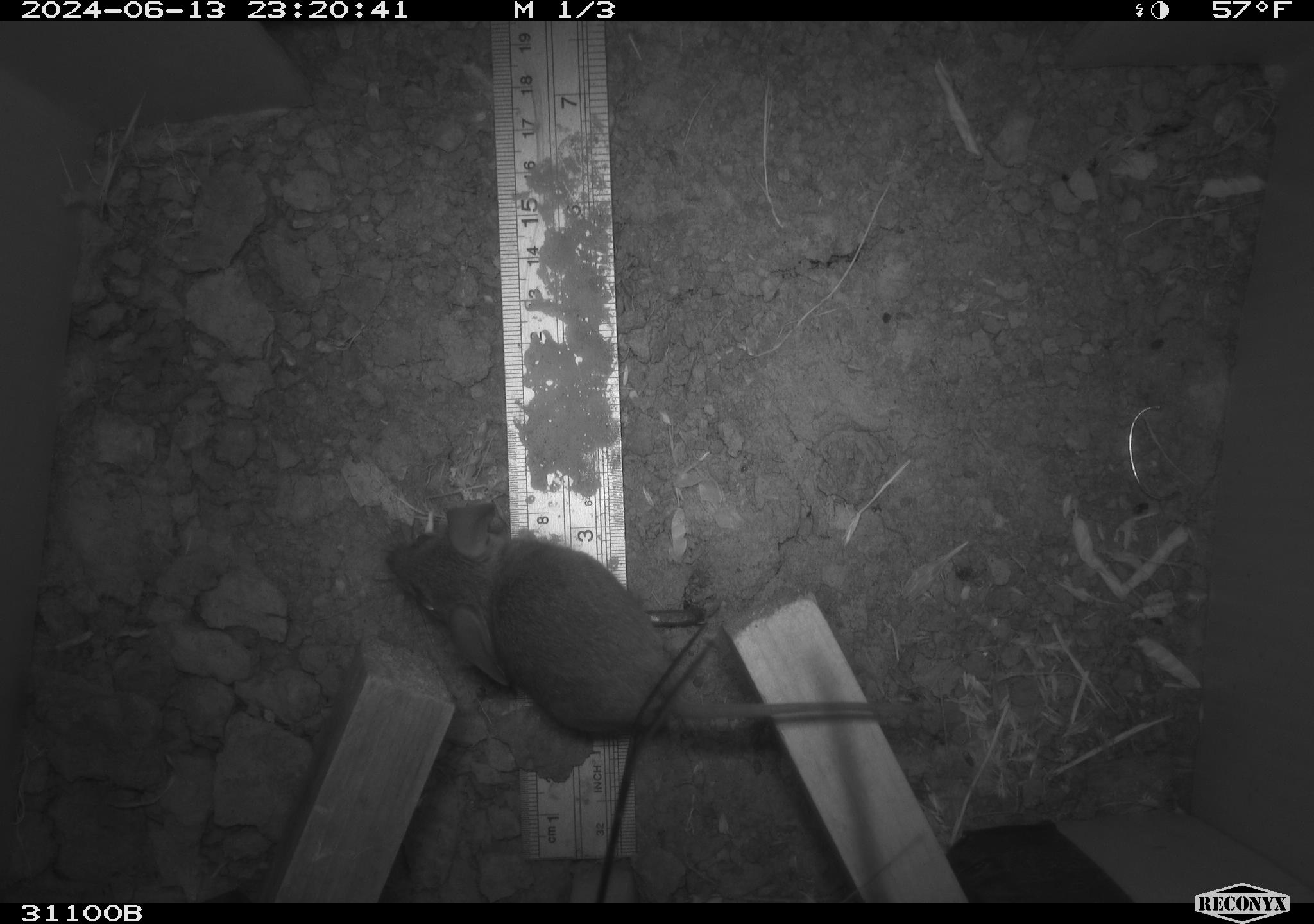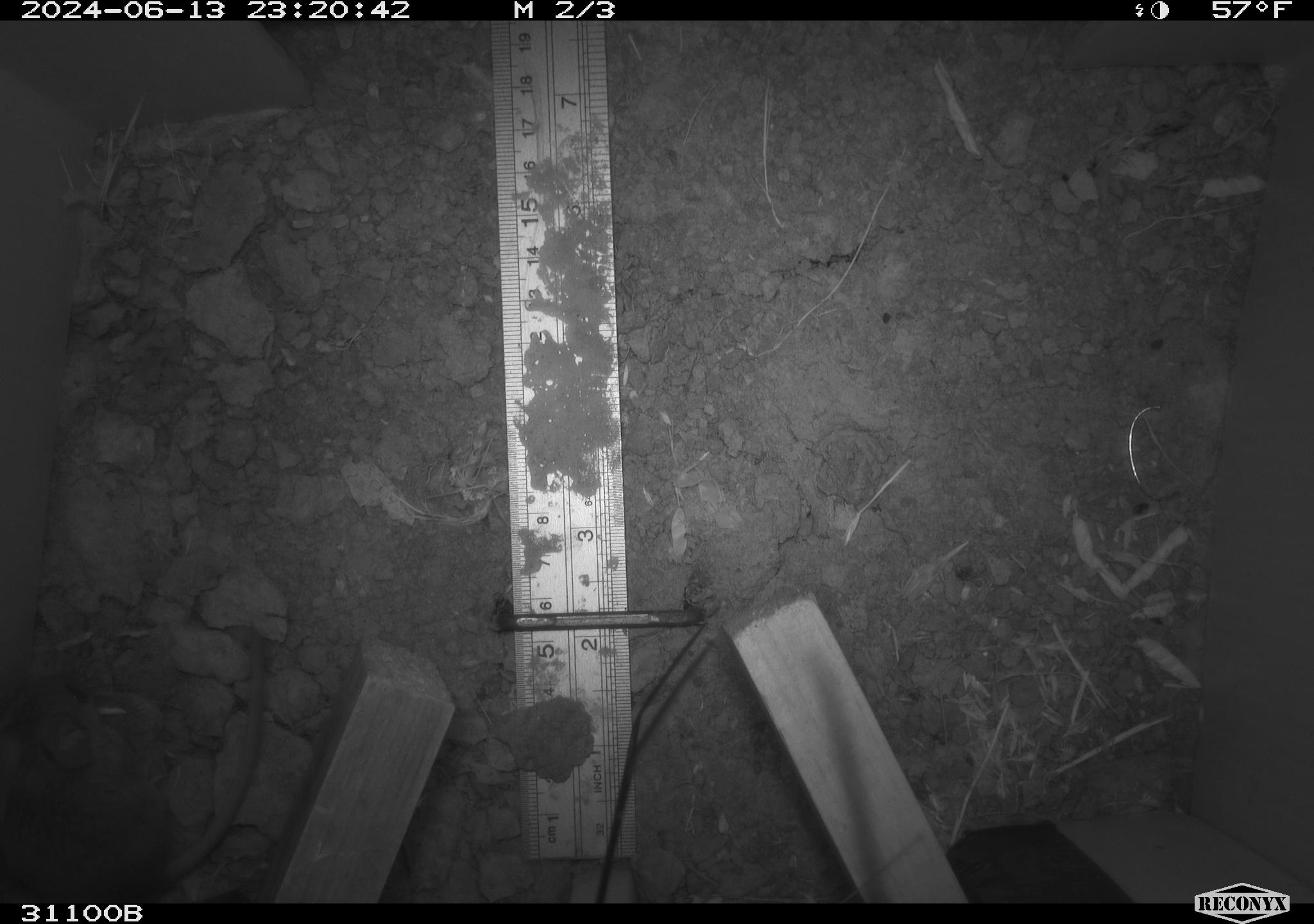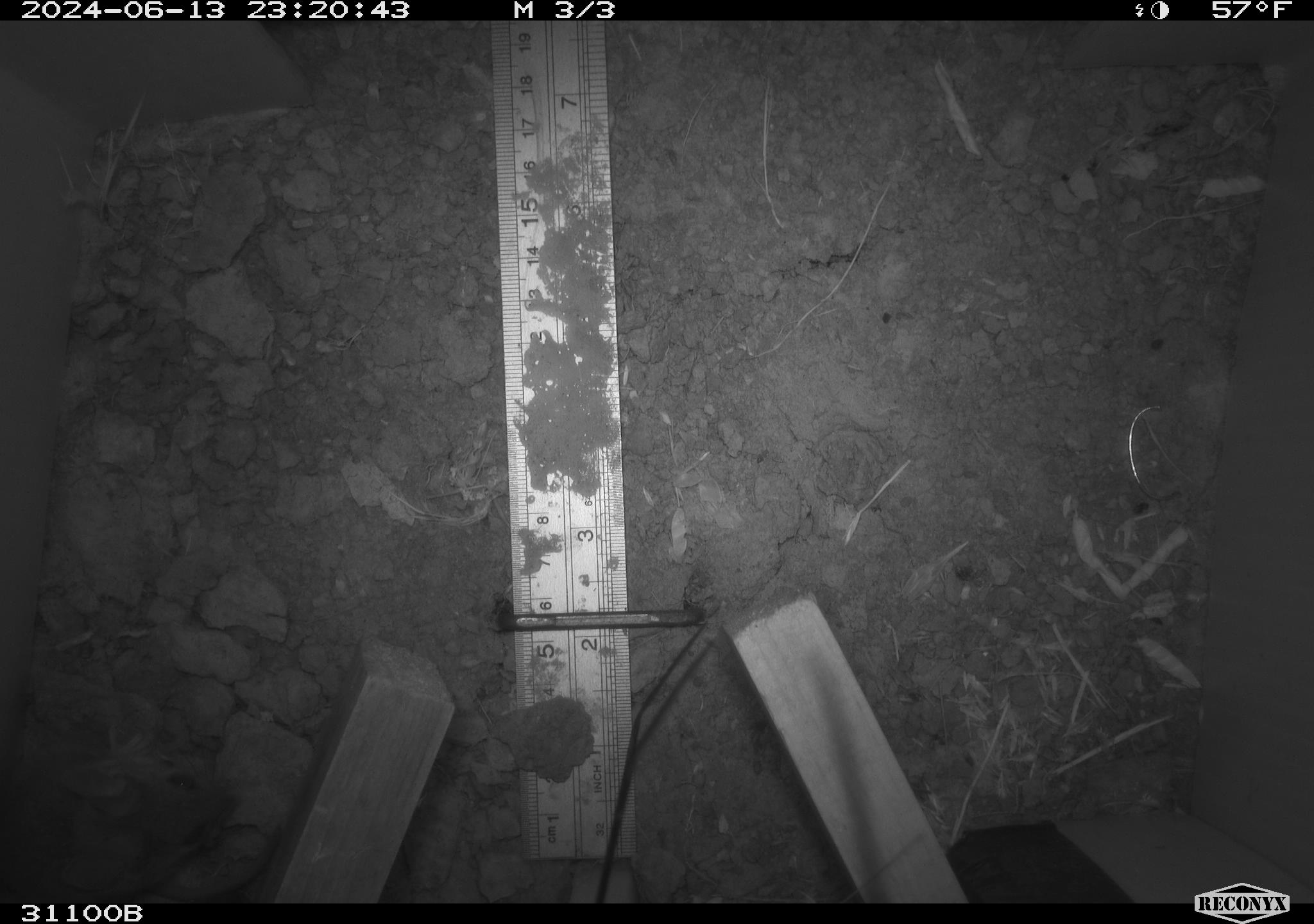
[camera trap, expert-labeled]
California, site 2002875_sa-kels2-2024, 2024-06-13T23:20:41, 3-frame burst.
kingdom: Animalia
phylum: Chordata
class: Mammalia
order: Rodentia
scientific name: Rodentia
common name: rodent